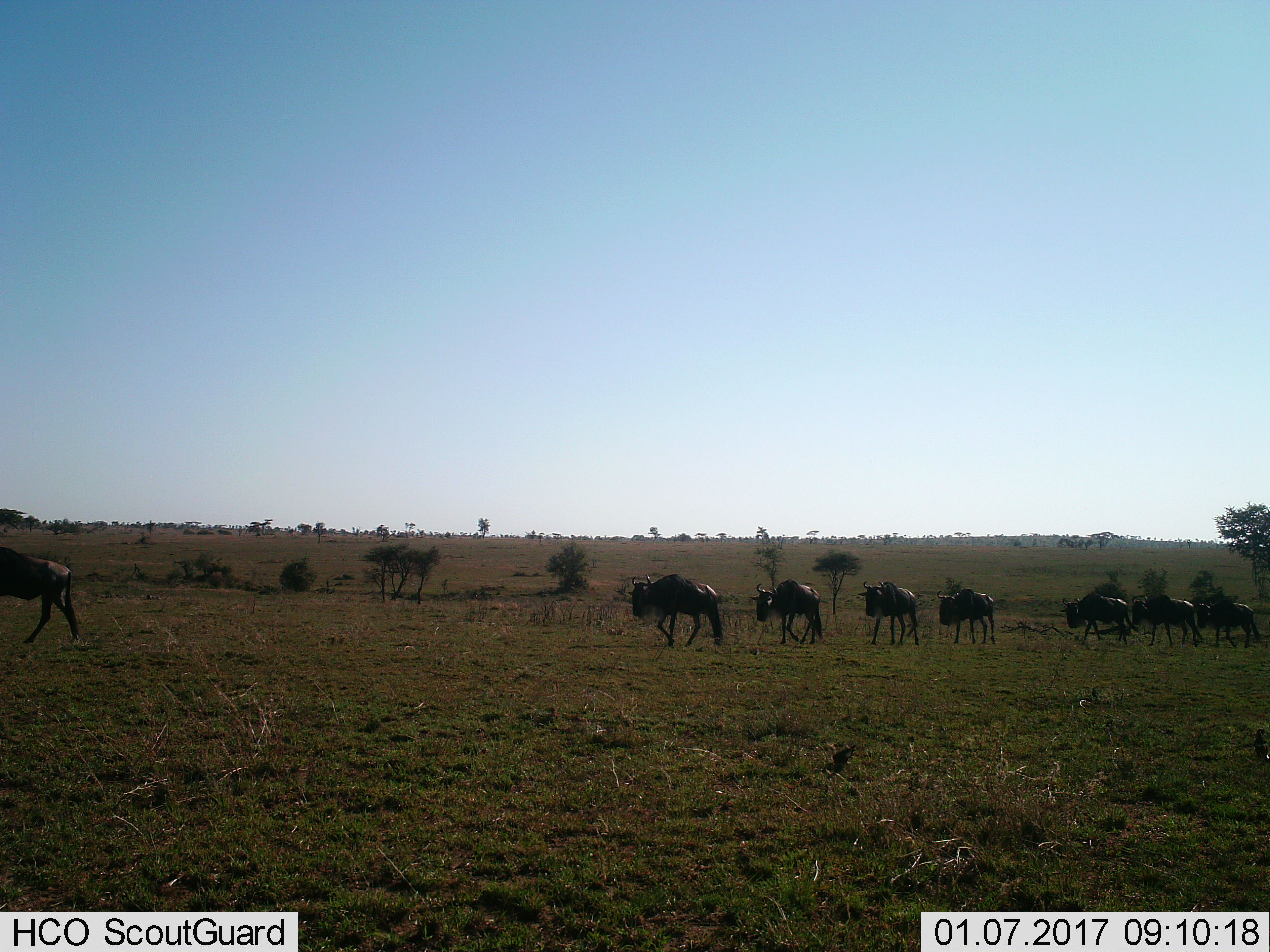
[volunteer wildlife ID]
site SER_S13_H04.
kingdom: Animalia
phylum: Chordata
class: Mammalia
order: Artiodactyla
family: Bovidae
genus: Connochaetes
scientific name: Connochaetes taurinus taurinus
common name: blue wildebeest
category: wildebeestblue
Wildebeestblue (blue wildebeest) (Connochaetes taurinus taurinus), count 8. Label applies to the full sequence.